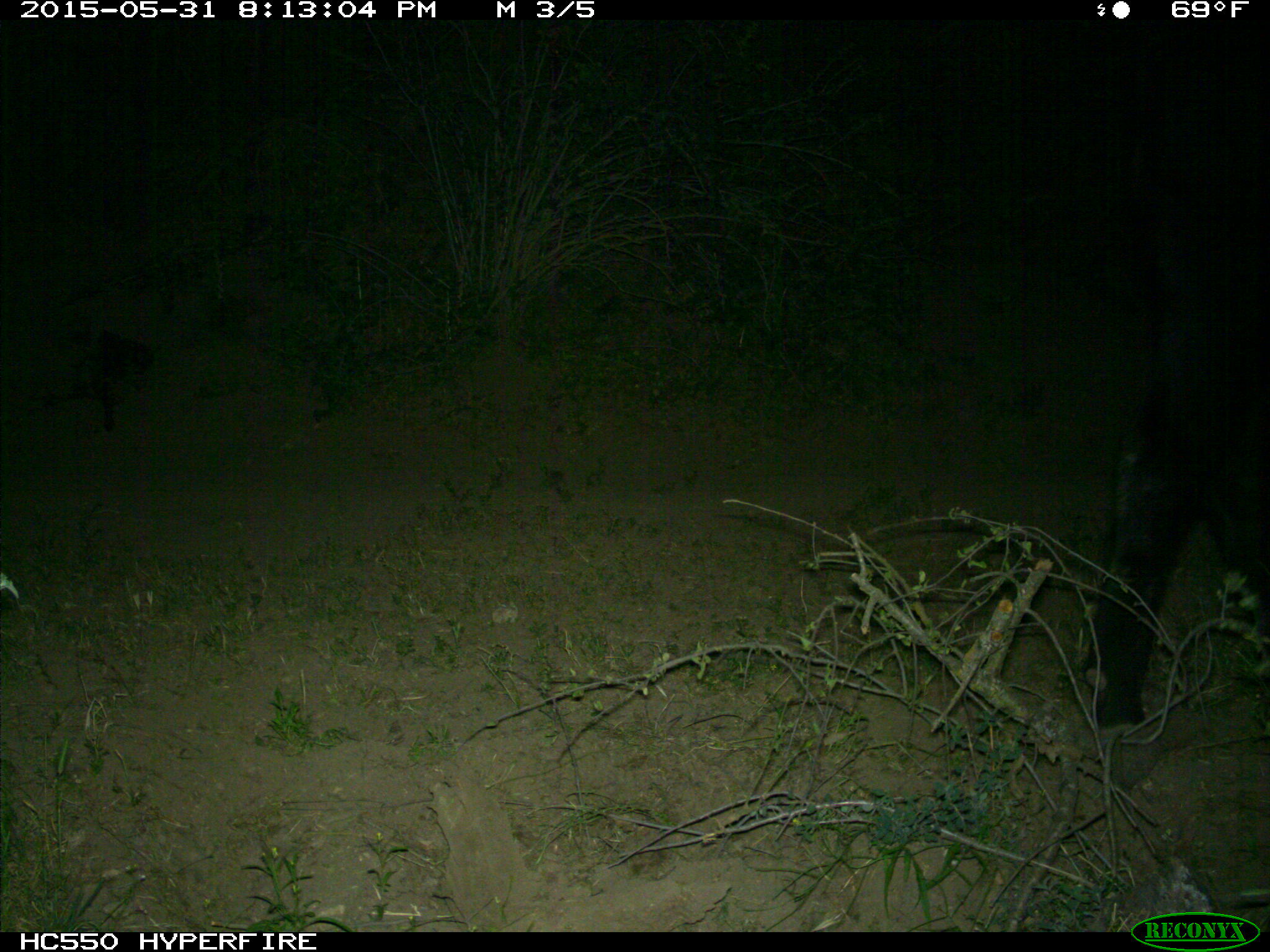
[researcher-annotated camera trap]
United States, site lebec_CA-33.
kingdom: Animalia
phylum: Chordata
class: Mammalia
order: Artiodactyla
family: Bovidae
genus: Bos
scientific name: Bos taurus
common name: domestic cow